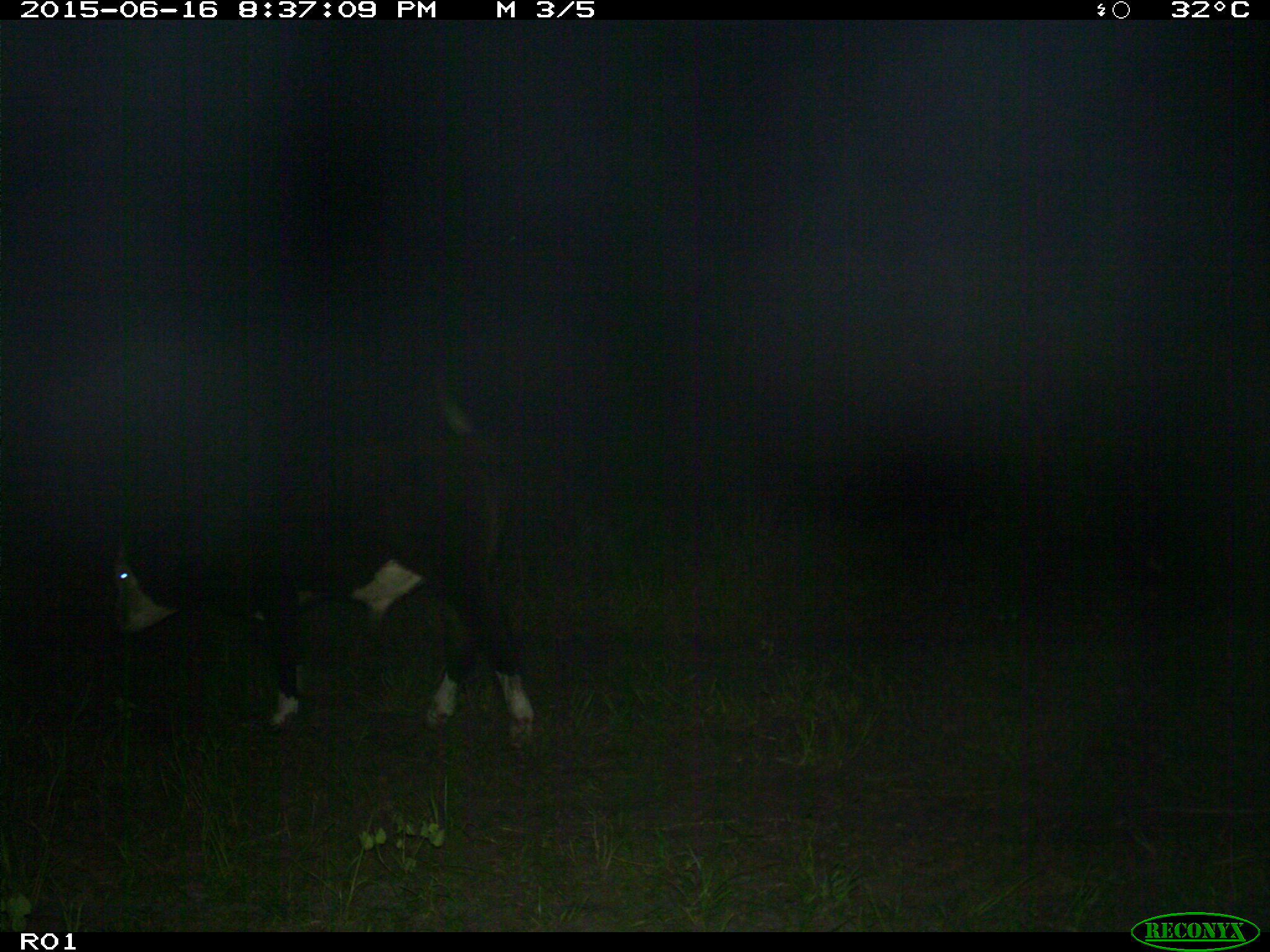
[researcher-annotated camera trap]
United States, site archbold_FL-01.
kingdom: Animalia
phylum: Chordata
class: Mammalia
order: Artiodactyla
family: Bovidae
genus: Bos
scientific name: Bos taurus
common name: domestic cow